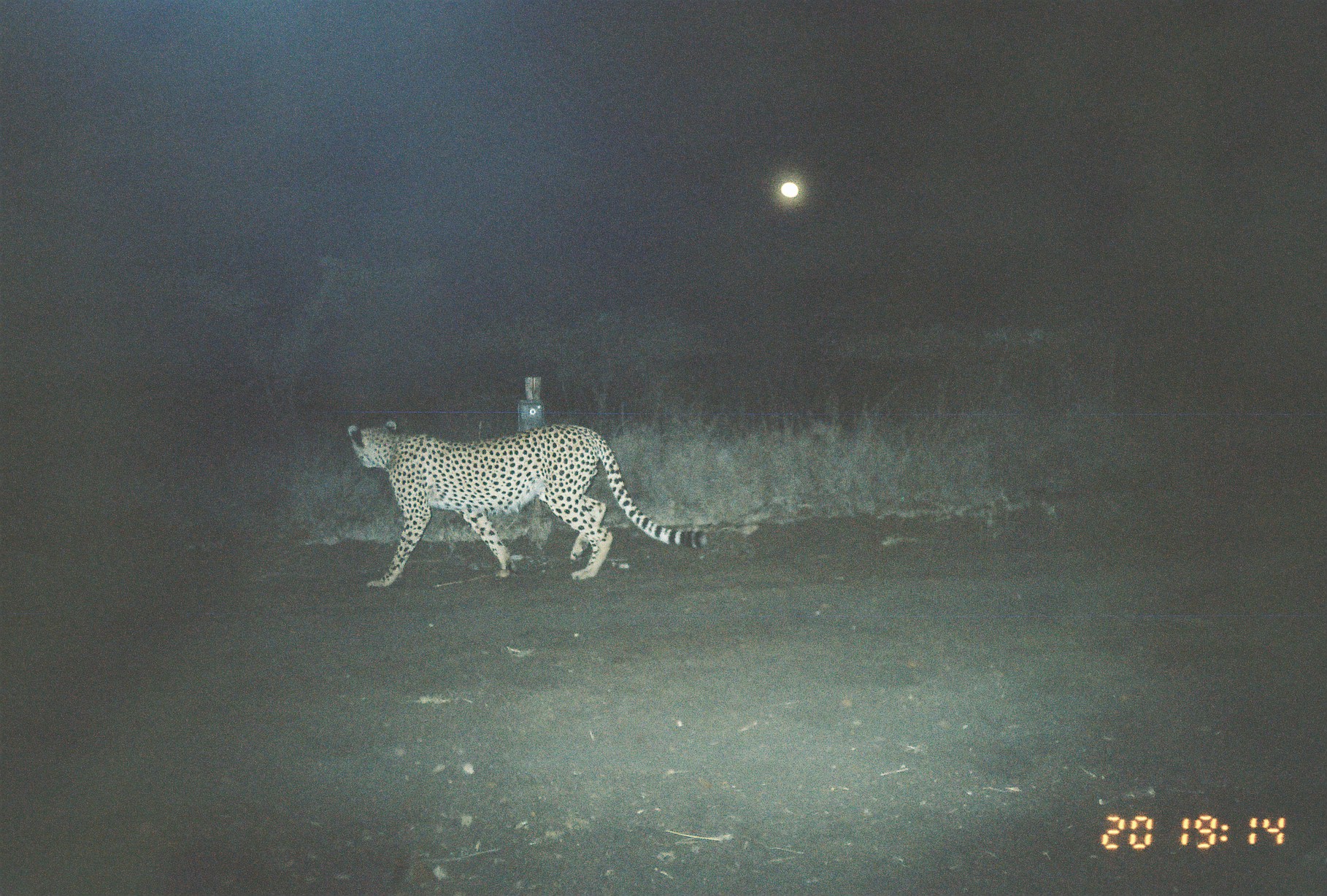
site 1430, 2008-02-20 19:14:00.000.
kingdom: Animalia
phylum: Chordata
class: Mammalia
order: Carnivora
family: Felidae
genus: Acinonyx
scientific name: Acinonyx jubatus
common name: cheetah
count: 1